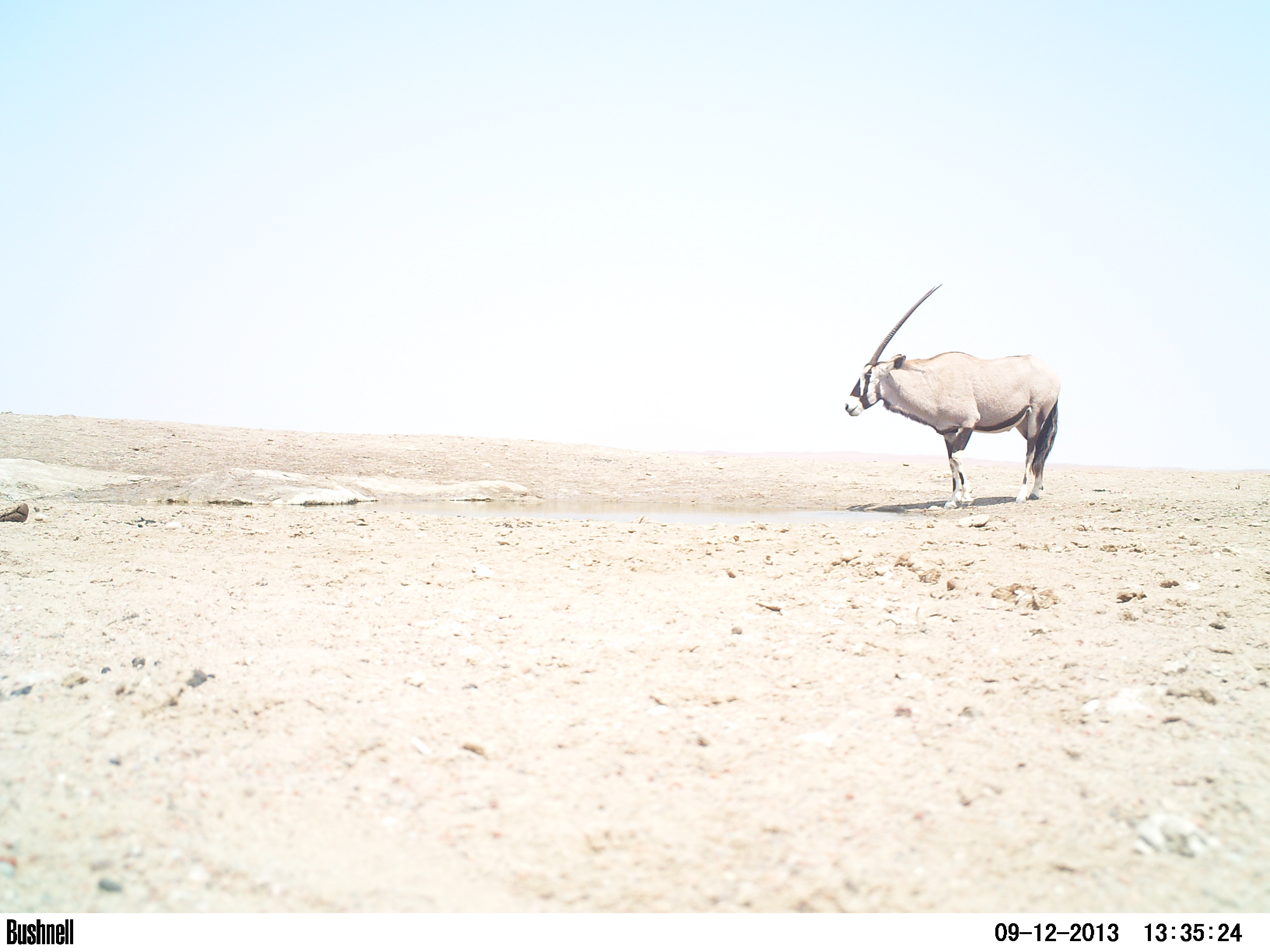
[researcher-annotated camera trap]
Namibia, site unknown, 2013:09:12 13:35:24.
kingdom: Animalia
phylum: Chordata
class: Mammalia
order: Artiodactyla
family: Bovidae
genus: Oryx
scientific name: Oryx gazella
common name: gemsbok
Oryx gazella (gemsbok).